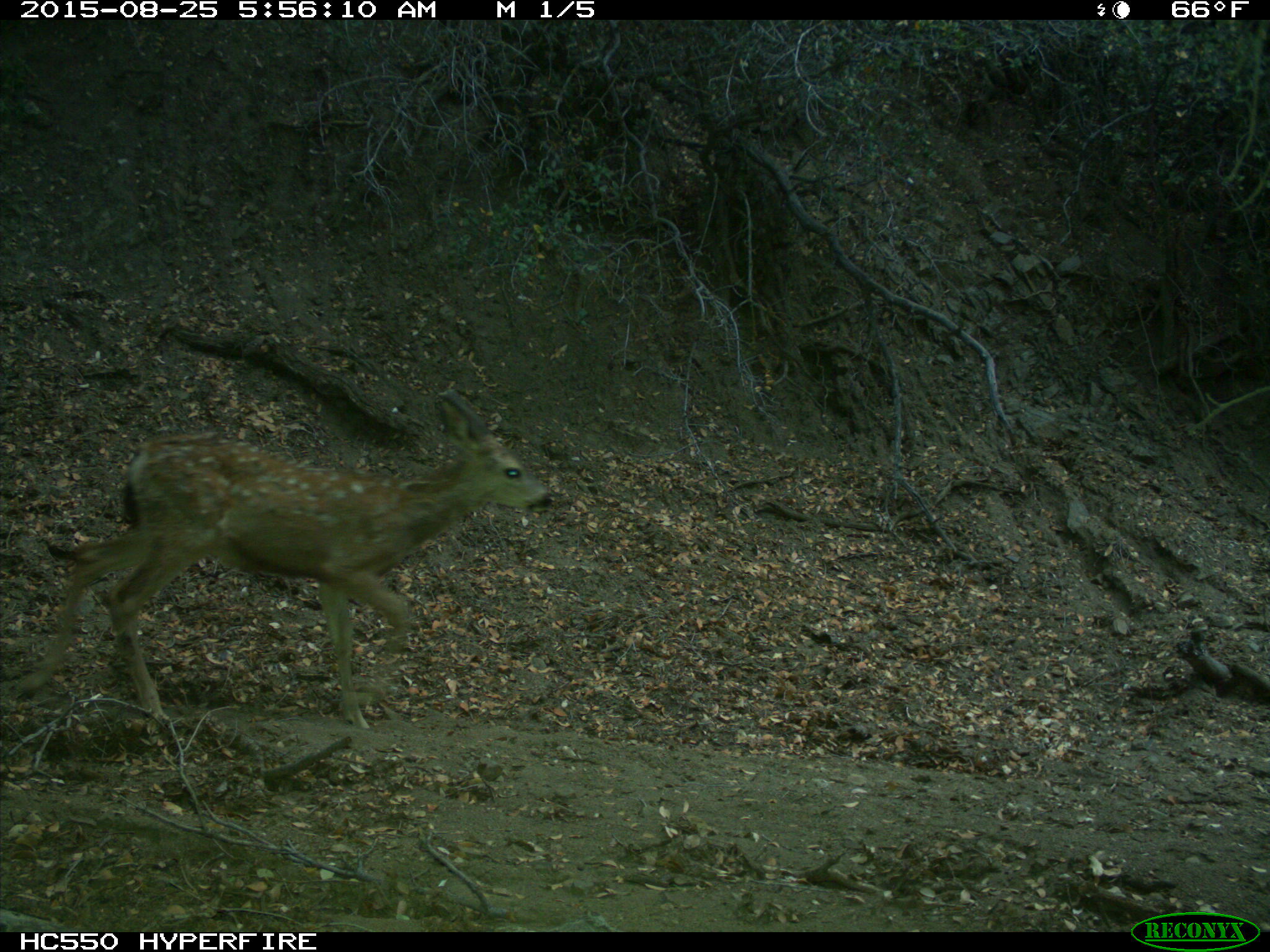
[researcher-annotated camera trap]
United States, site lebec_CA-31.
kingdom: Animalia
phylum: Chordata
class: Mammalia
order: Artiodactyla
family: Cervidae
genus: Odocoileus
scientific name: Odocoileus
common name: deer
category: unidentified deer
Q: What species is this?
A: Unidentified deer (deer) (Odocoileus).